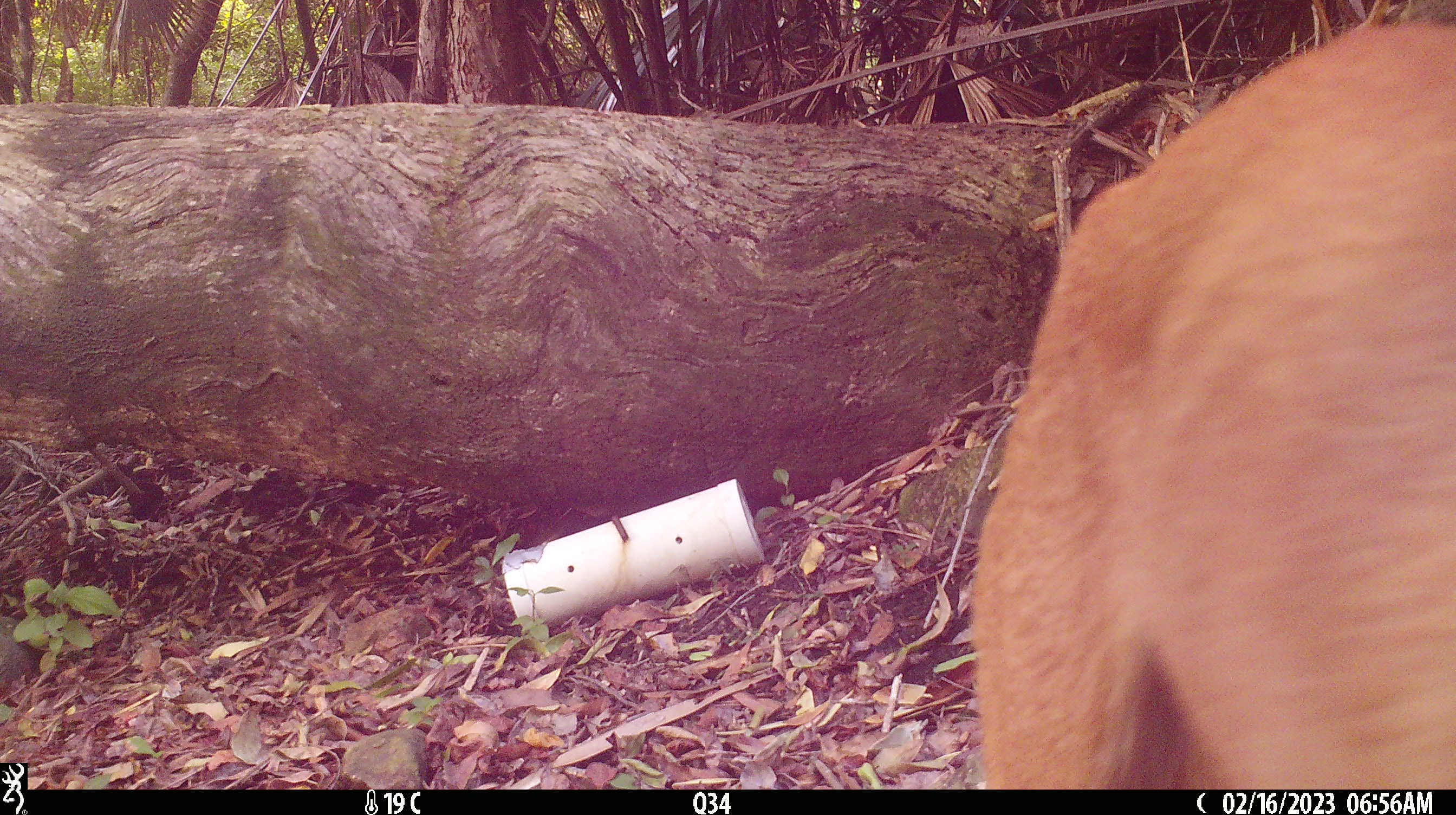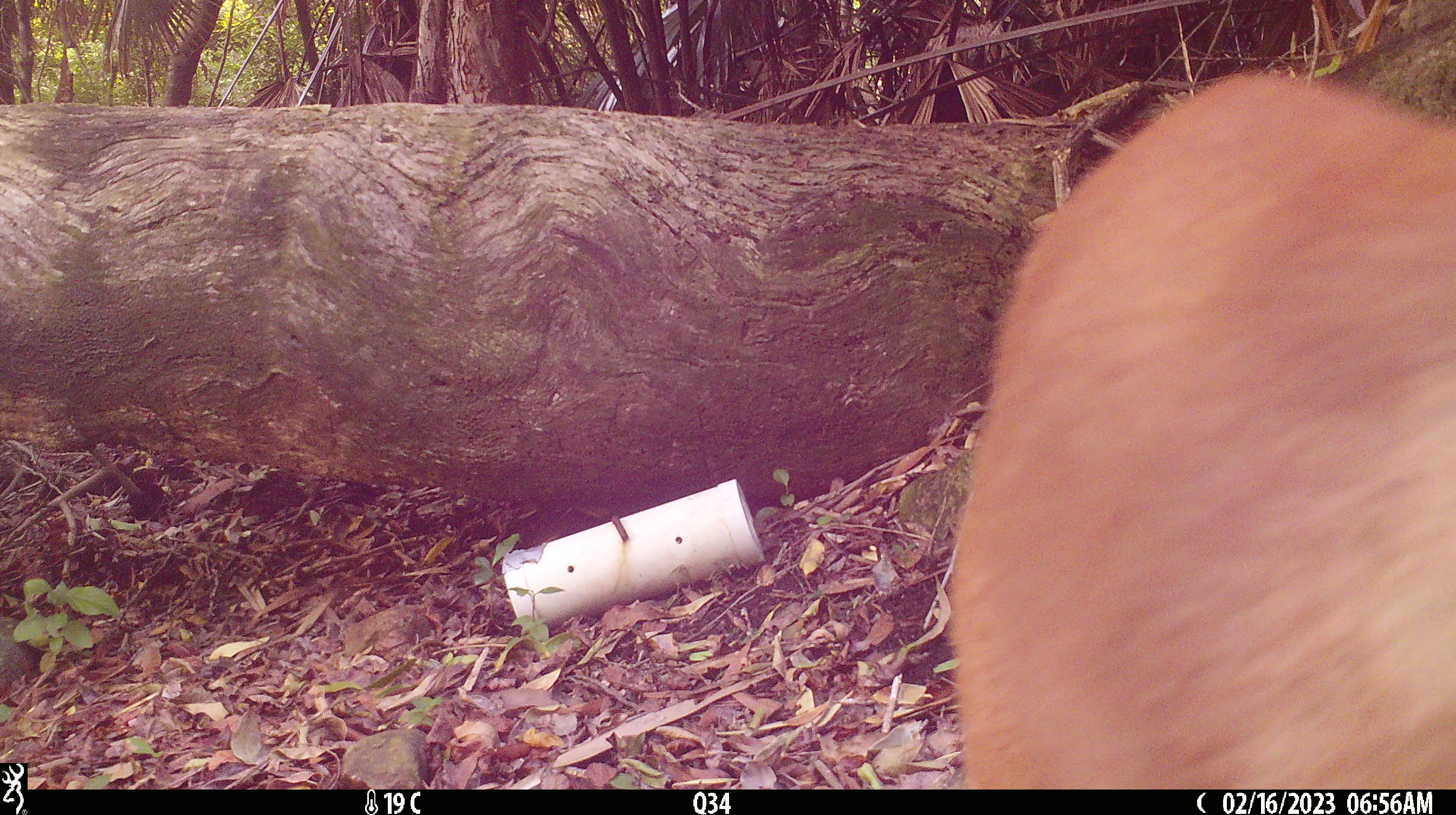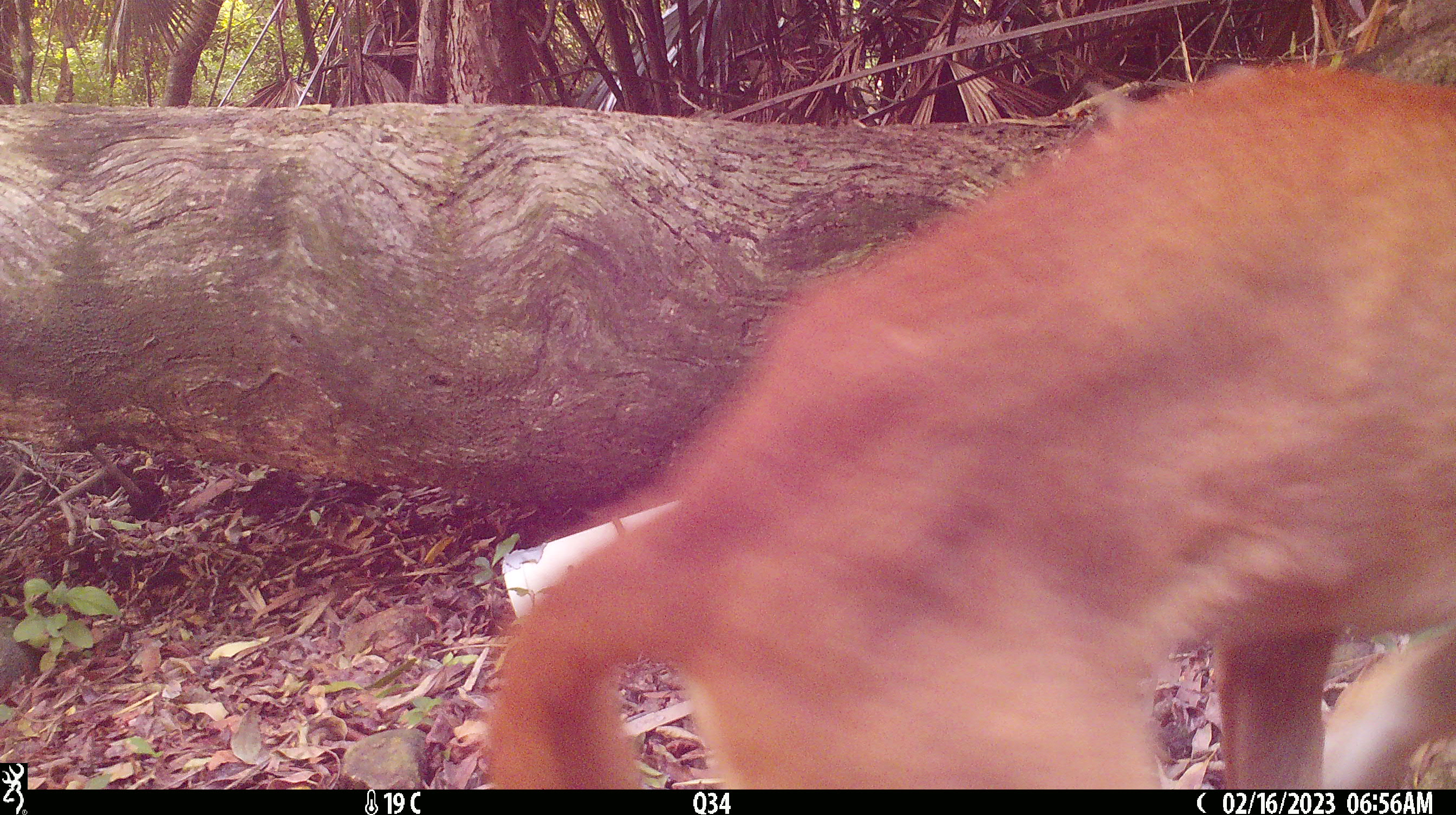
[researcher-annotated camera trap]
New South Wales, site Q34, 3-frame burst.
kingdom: Animalia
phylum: Chordata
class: Mammalia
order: Carnivora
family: Canidae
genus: Canis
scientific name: Canis familiaris dingo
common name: dingo